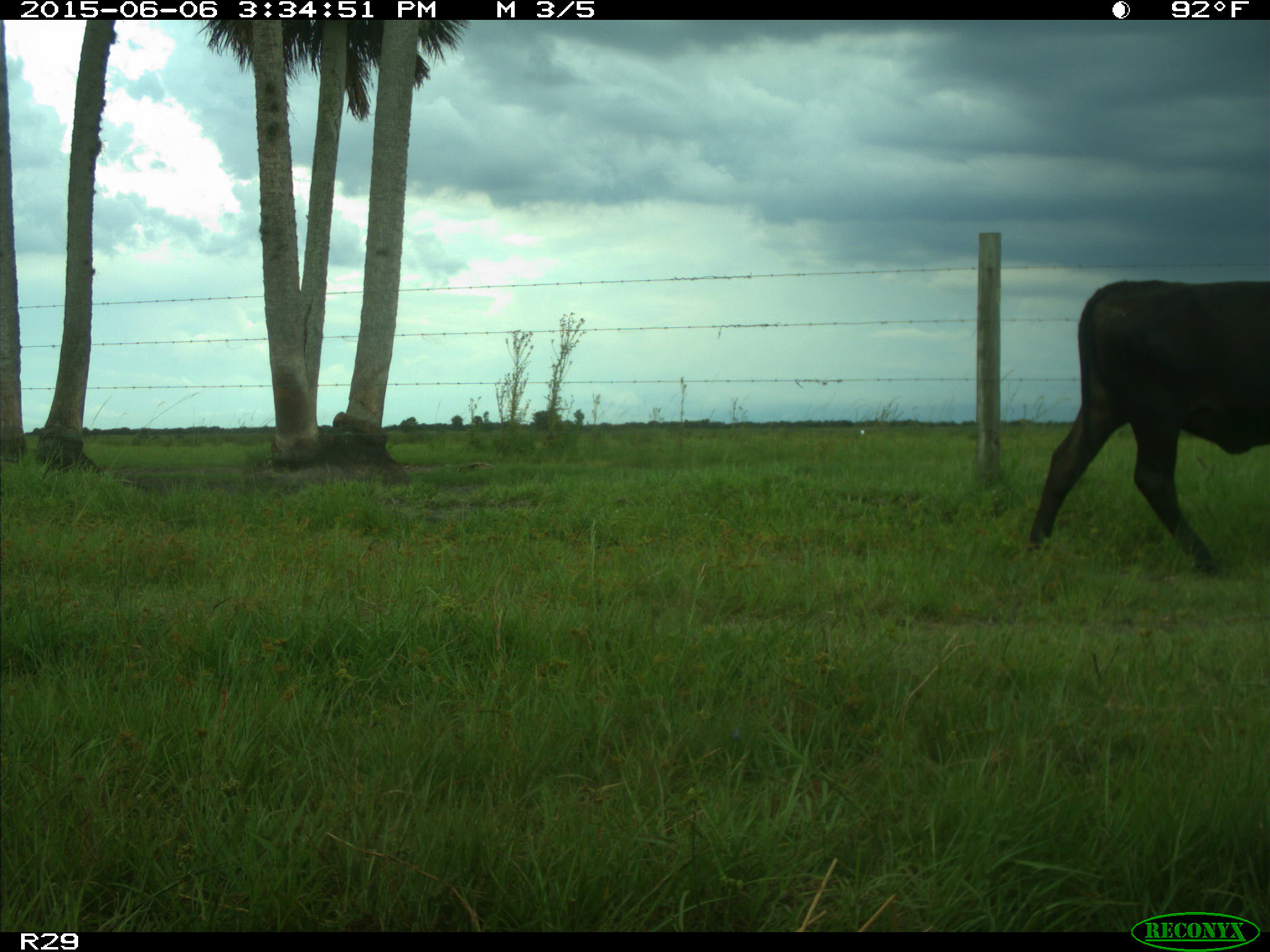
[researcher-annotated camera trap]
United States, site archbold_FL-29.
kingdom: Animalia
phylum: Chordata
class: Mammalia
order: Artiodactyla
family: Bovidae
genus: Bos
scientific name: Bos taurus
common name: domestic cow